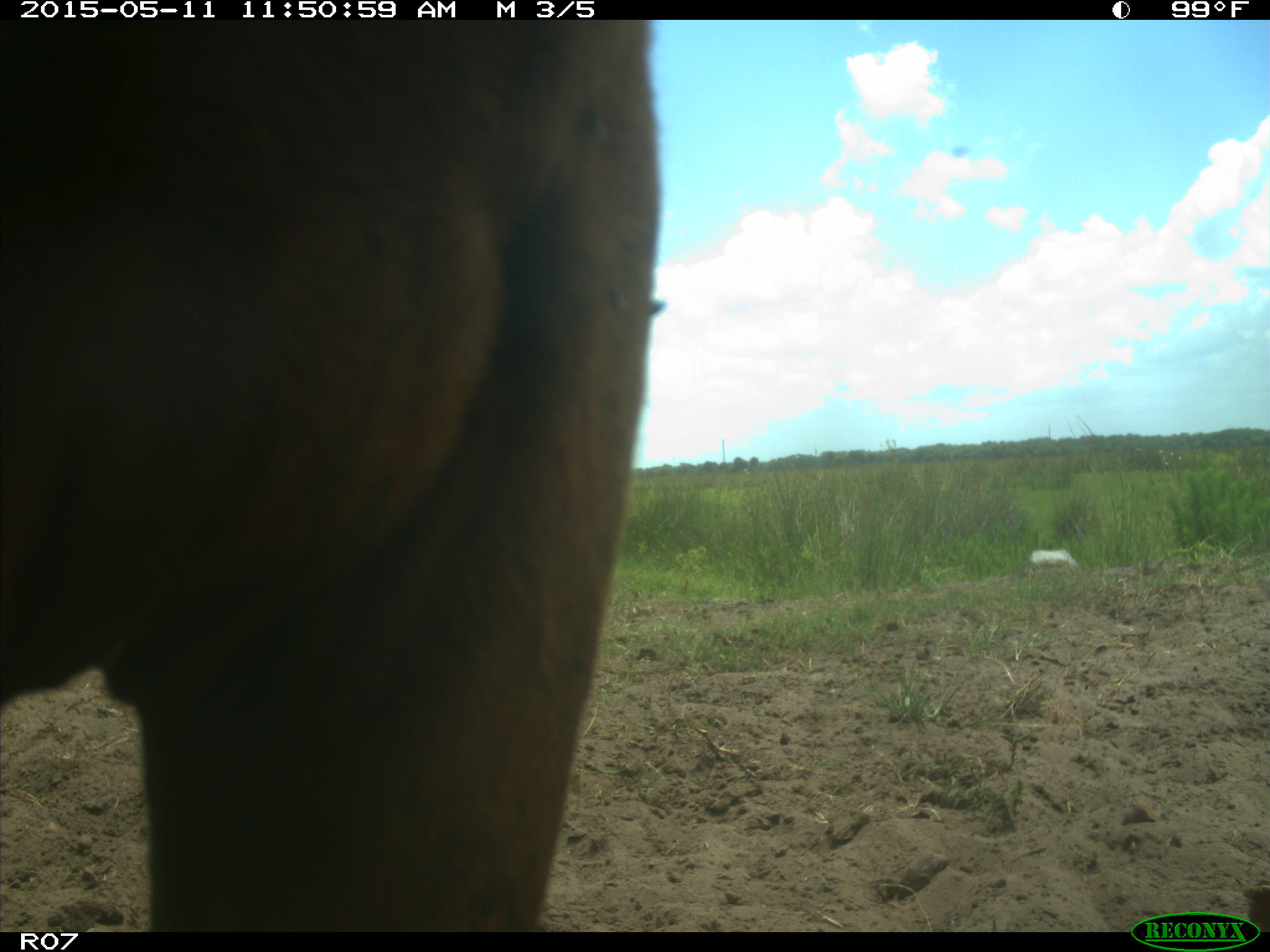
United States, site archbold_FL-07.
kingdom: Animalia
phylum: Chordata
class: Mammalia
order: Artiodactyla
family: Bovidae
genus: Bos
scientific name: Bos taurus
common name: domestic cow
Bos taurus (domestic cow).